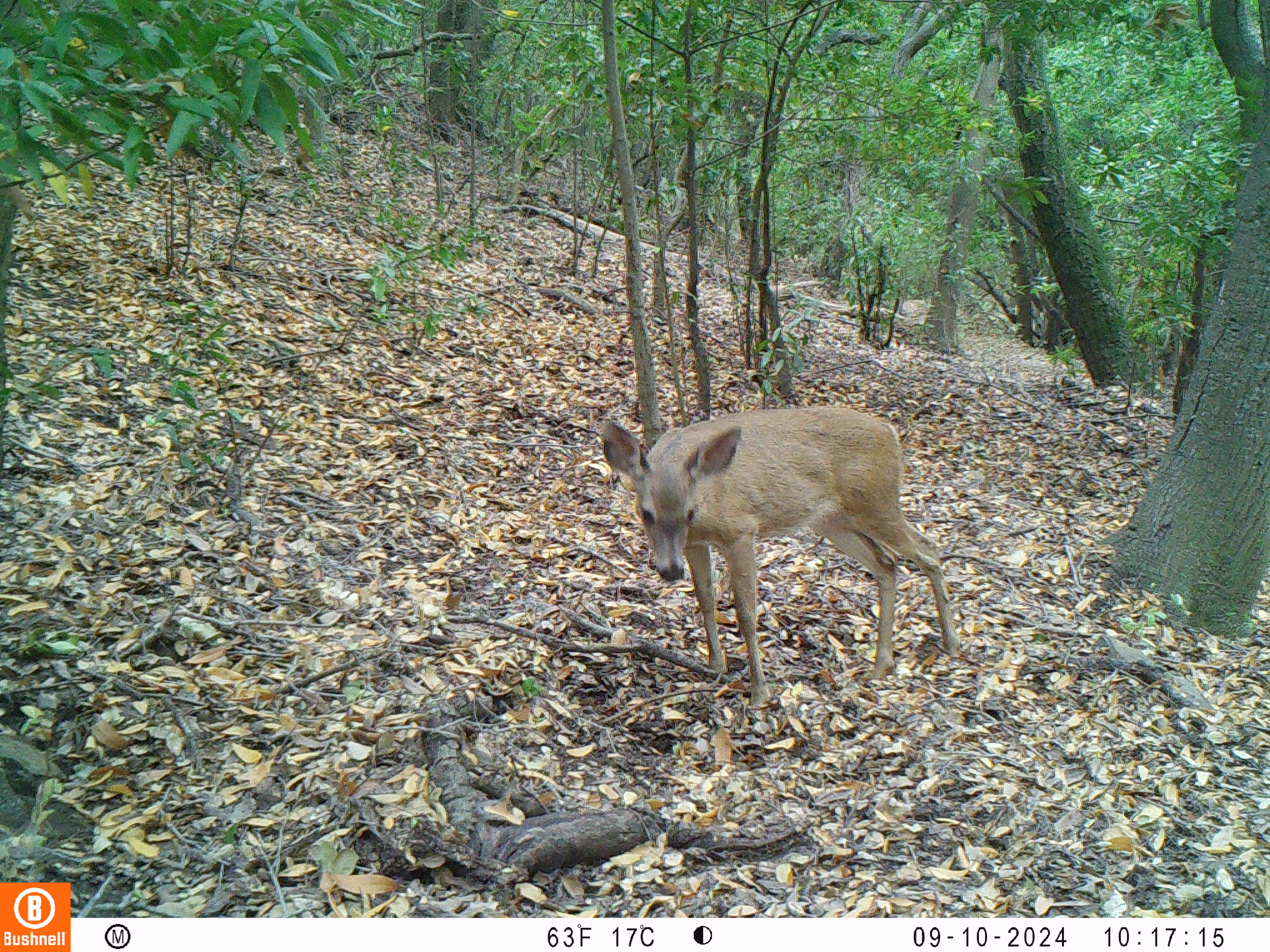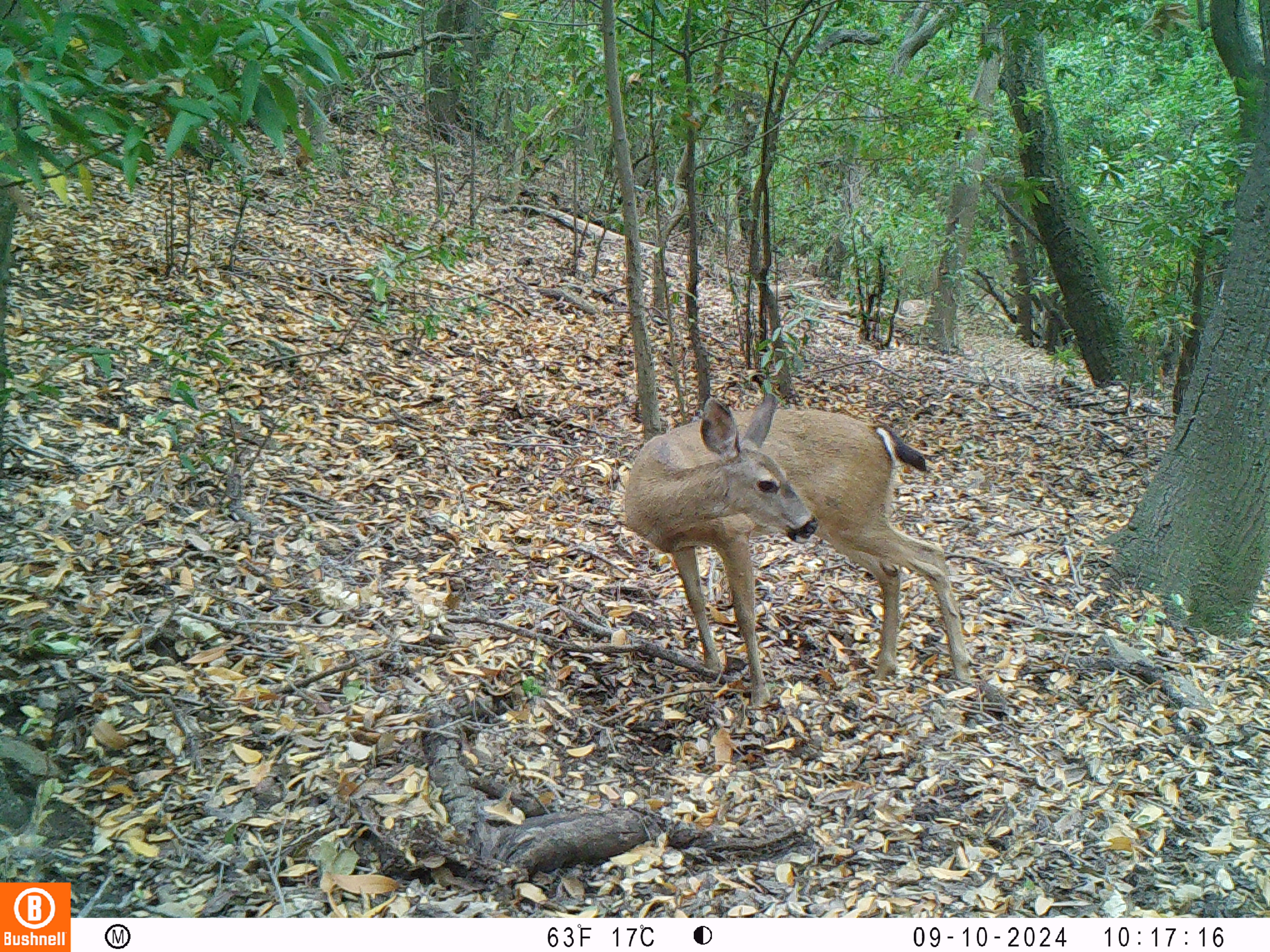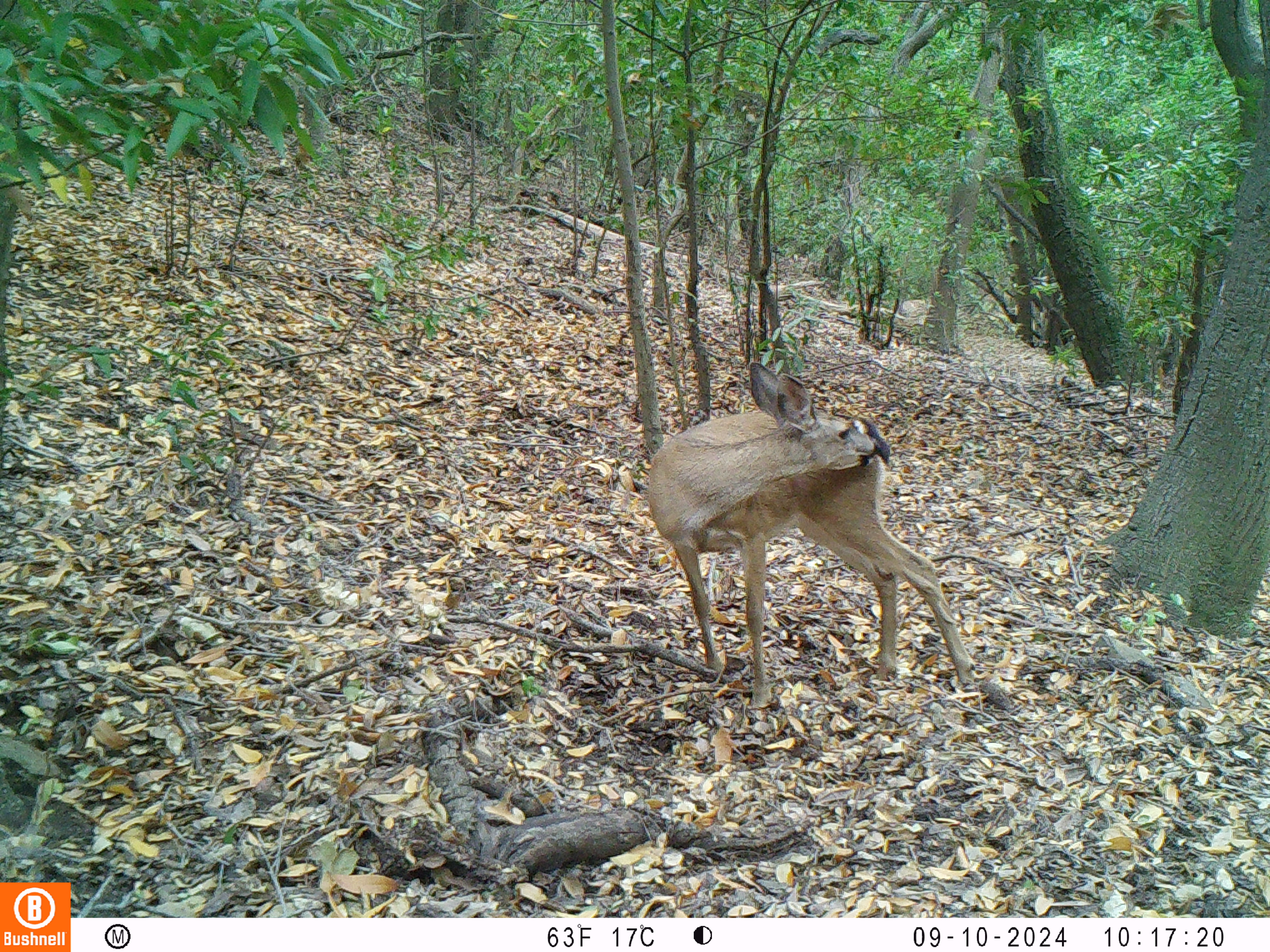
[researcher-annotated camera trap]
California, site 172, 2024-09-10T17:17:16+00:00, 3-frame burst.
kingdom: Animalia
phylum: Chordata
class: Mammalia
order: Artiodactyla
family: Cervidae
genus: Odocoileus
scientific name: Odocoileus hemionus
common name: mule deer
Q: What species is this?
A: Mule deer (Odocoileus hemionus).